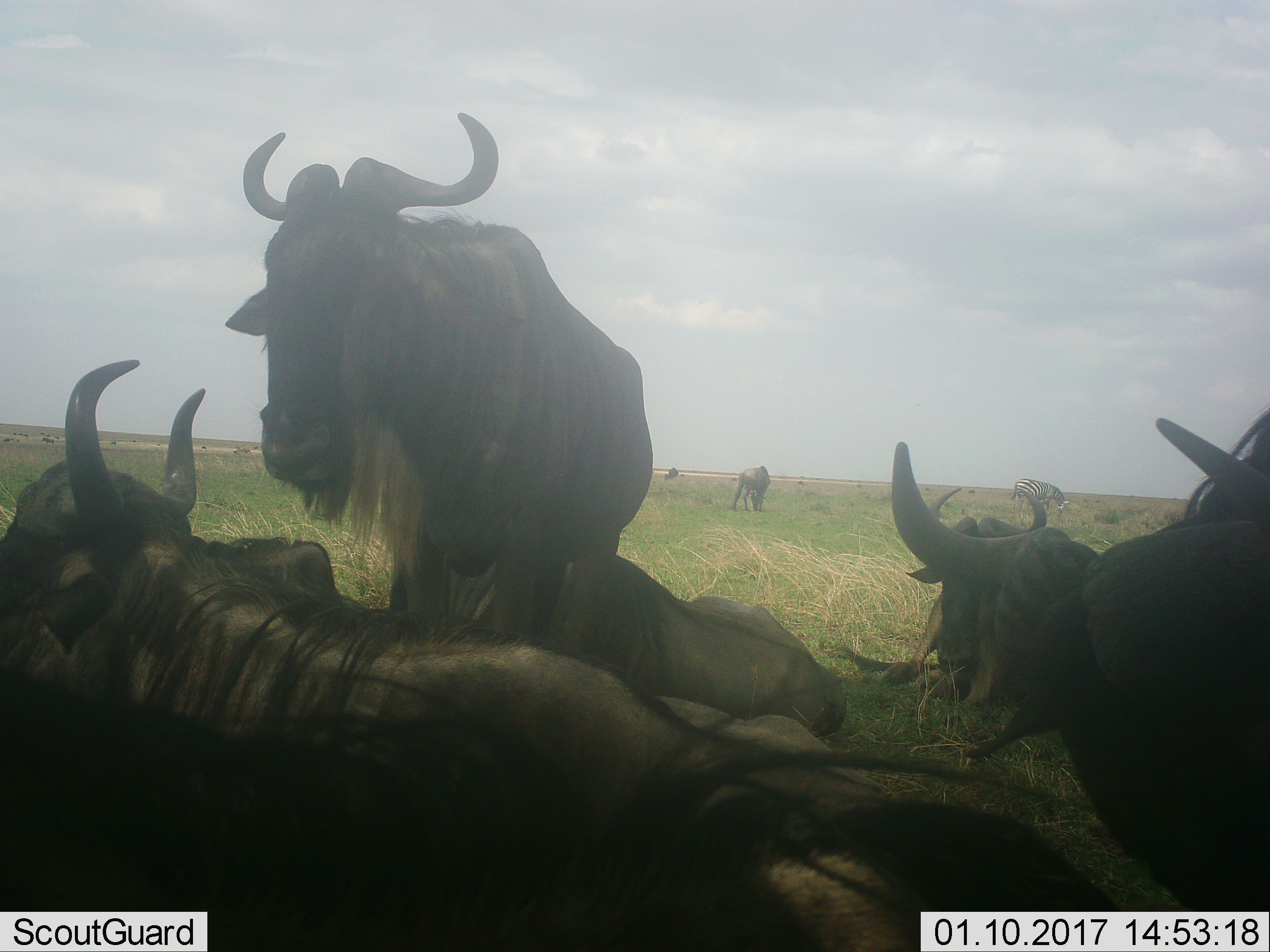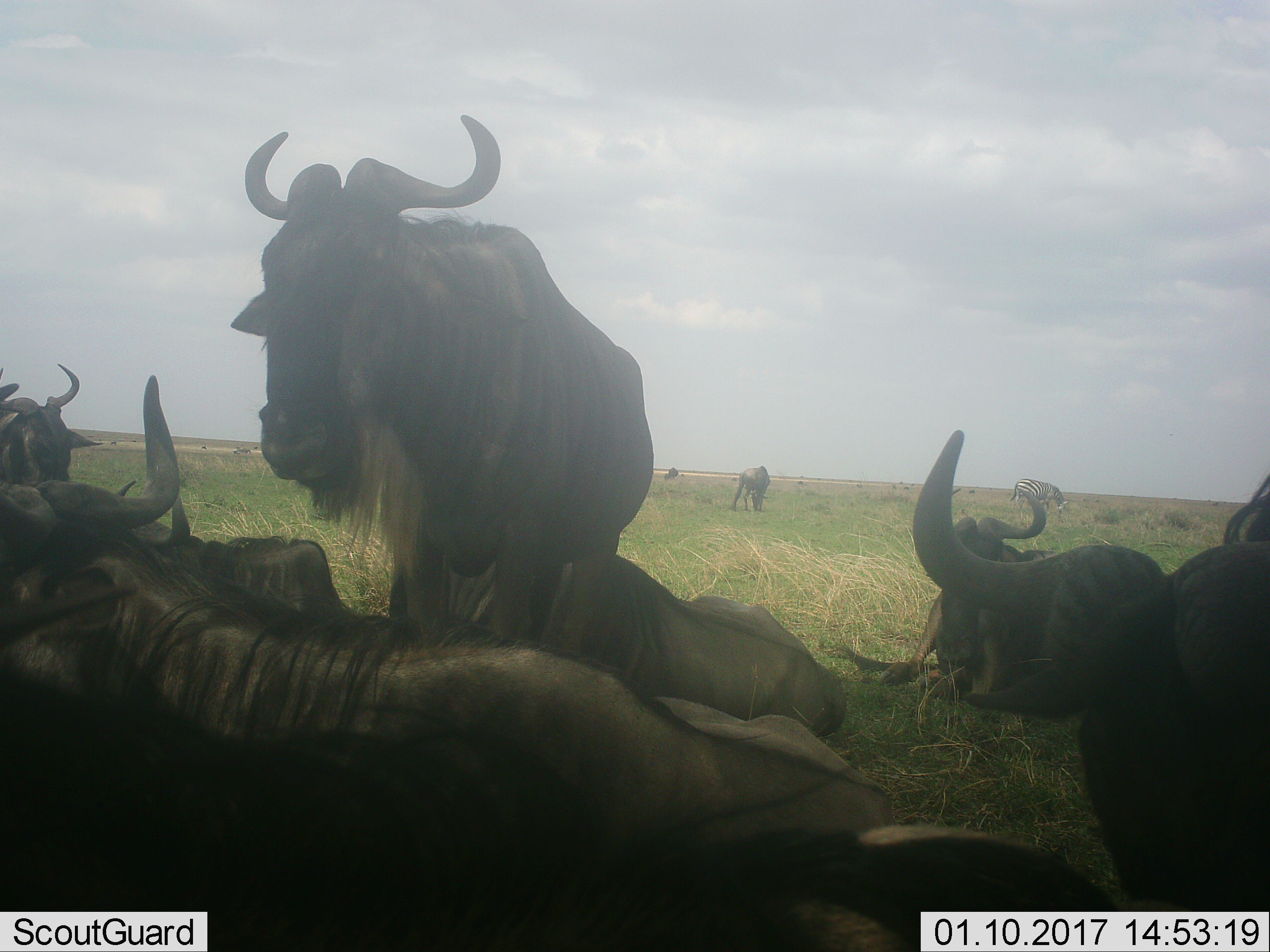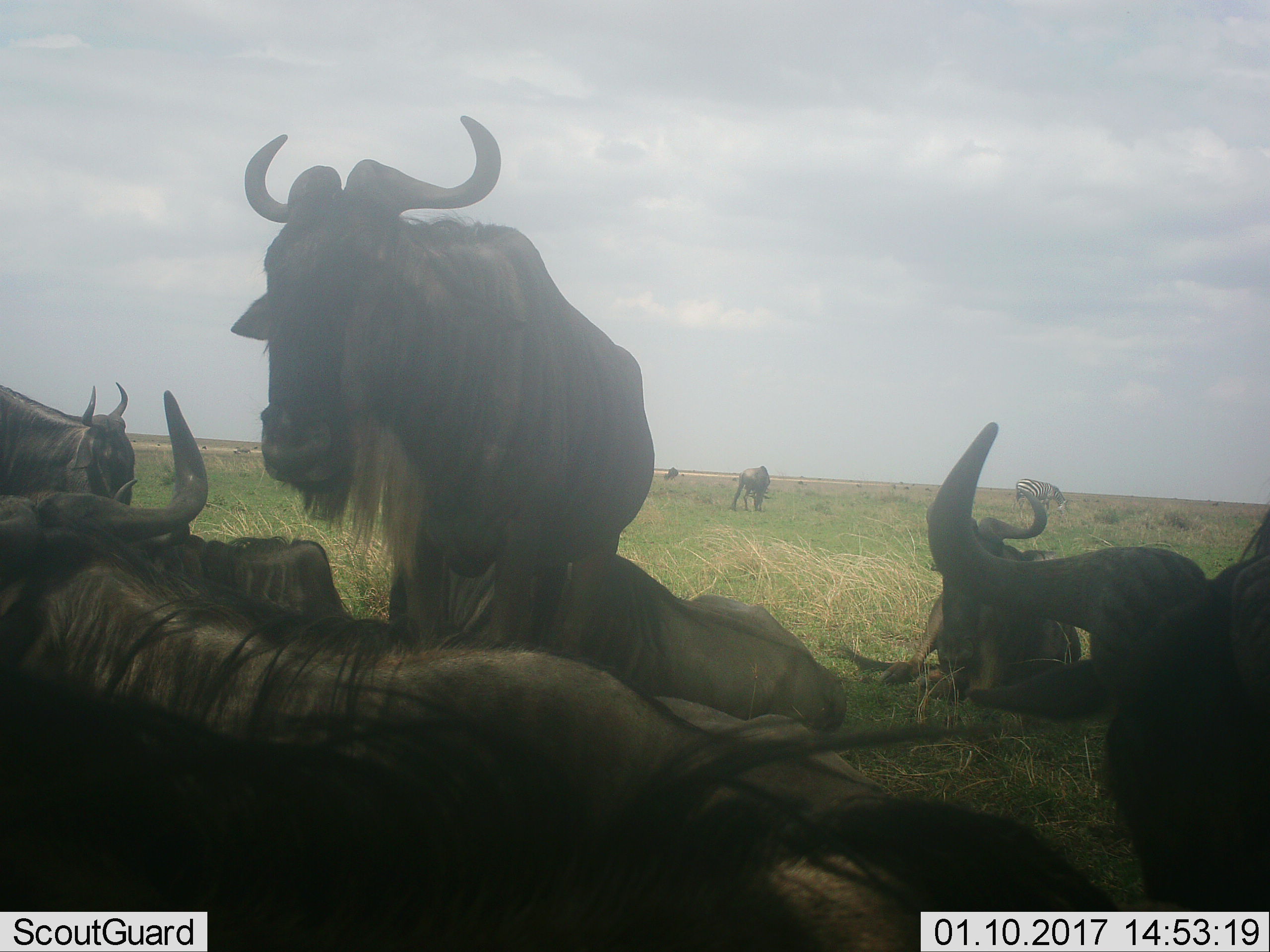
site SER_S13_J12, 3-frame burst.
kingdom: Animalia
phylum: Chordata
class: Mammalia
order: Artiodactyla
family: Bovidae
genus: Connochaetes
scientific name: Connochaetes taurinus taurinus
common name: blue wildebeest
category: wildebeestblue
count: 9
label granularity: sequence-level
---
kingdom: Animalia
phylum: Chordata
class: Mammalia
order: Perissodactyla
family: Equidae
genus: Equus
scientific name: Equus quagga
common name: plains zebra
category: zebraplains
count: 1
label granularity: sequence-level